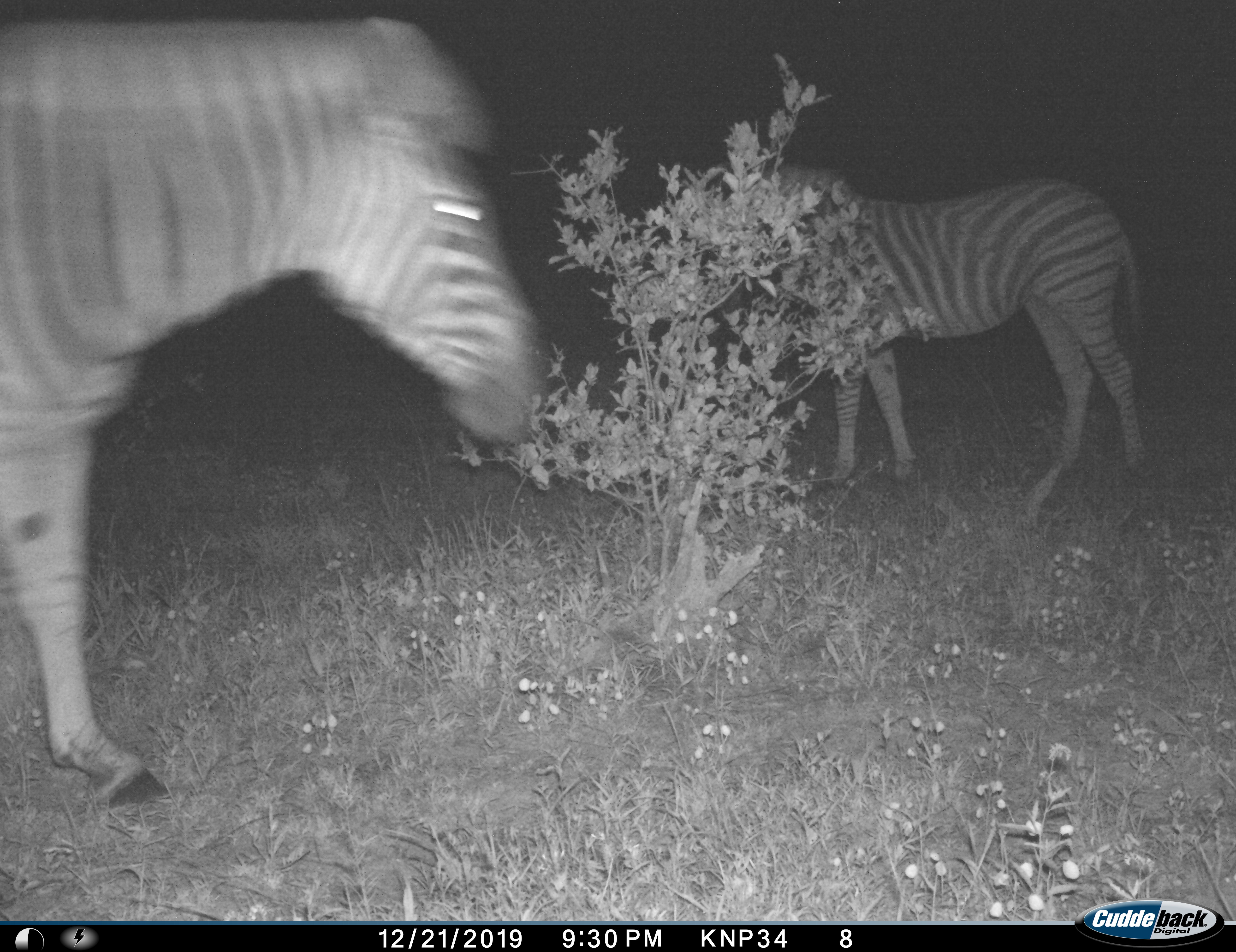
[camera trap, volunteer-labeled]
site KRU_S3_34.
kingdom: Animalia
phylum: Chordata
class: Mammalia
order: Perissodactyla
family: Equidae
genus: Equus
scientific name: Equus quagga burchellii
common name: burchell's zebra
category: zebraburchells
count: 2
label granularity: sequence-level